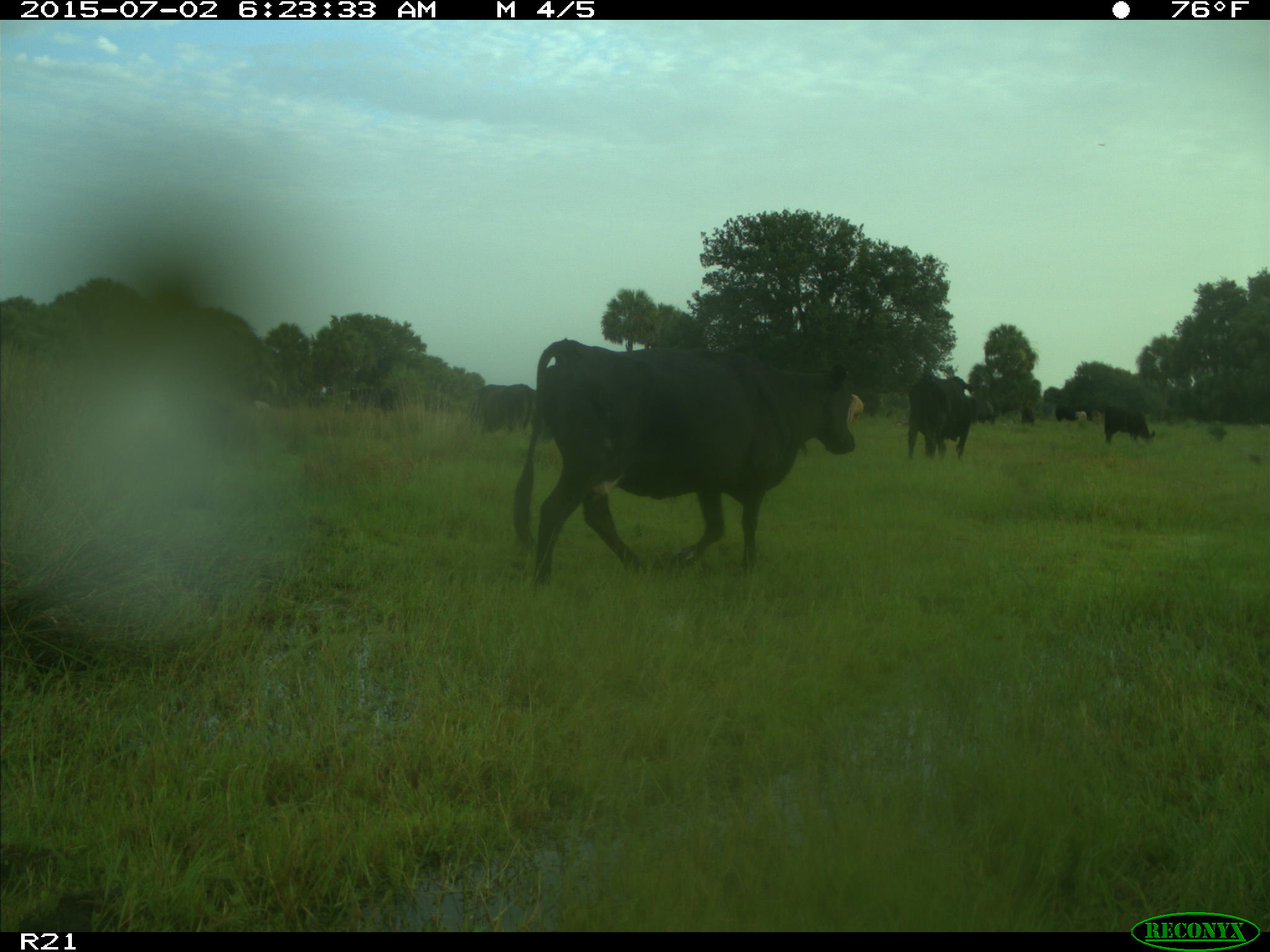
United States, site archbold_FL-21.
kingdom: Animalia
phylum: Chordata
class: Mammalia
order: Artiodactyla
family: Bovidae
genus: Bos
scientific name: Bos taurus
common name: domestic cow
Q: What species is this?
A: Bos taurus (domestic cow).